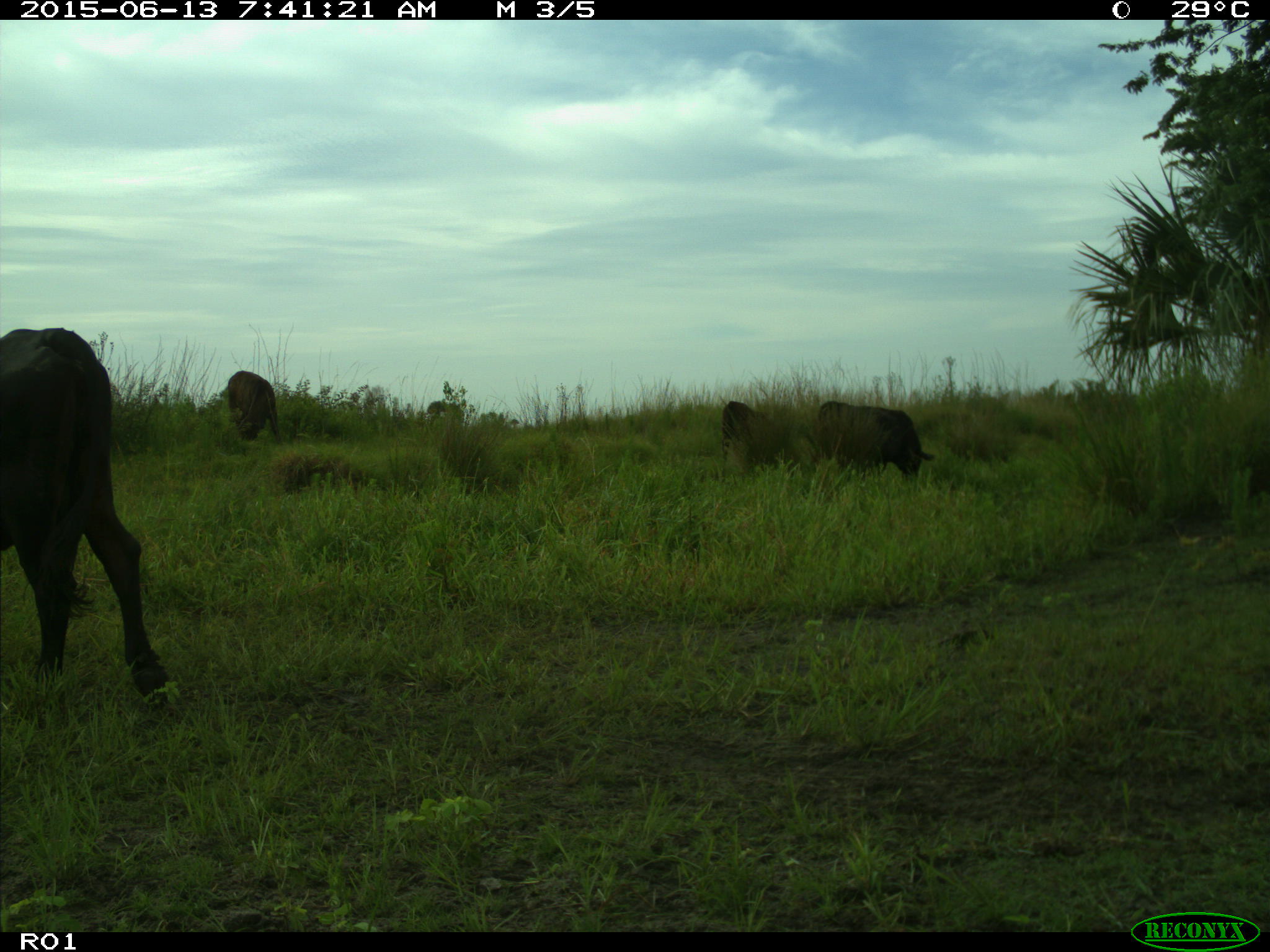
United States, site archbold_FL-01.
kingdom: Animalia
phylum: Chordata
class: Mammalia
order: Artiodactyla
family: Bovidae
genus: Bos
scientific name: Bos taurus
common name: domestic cow